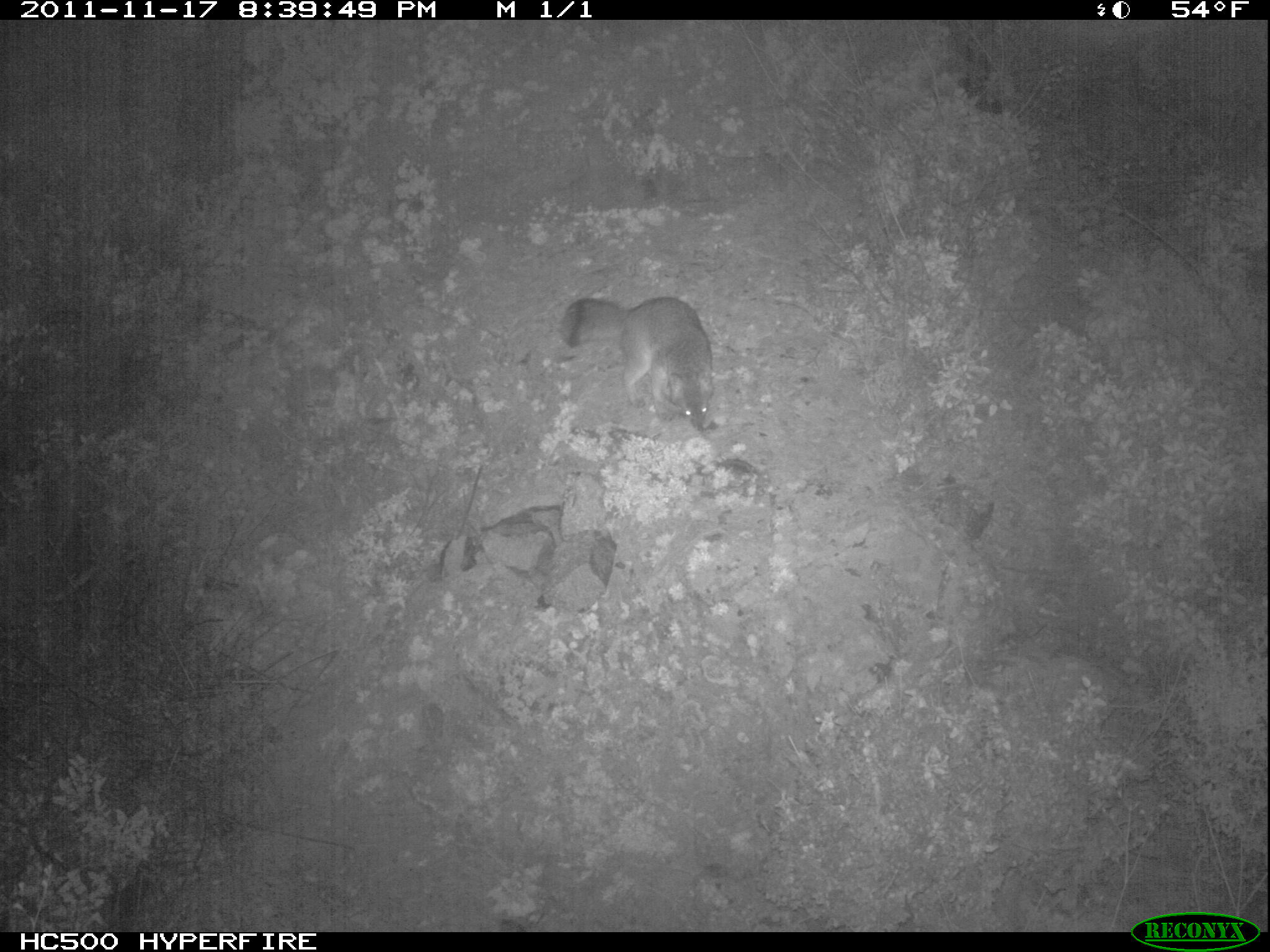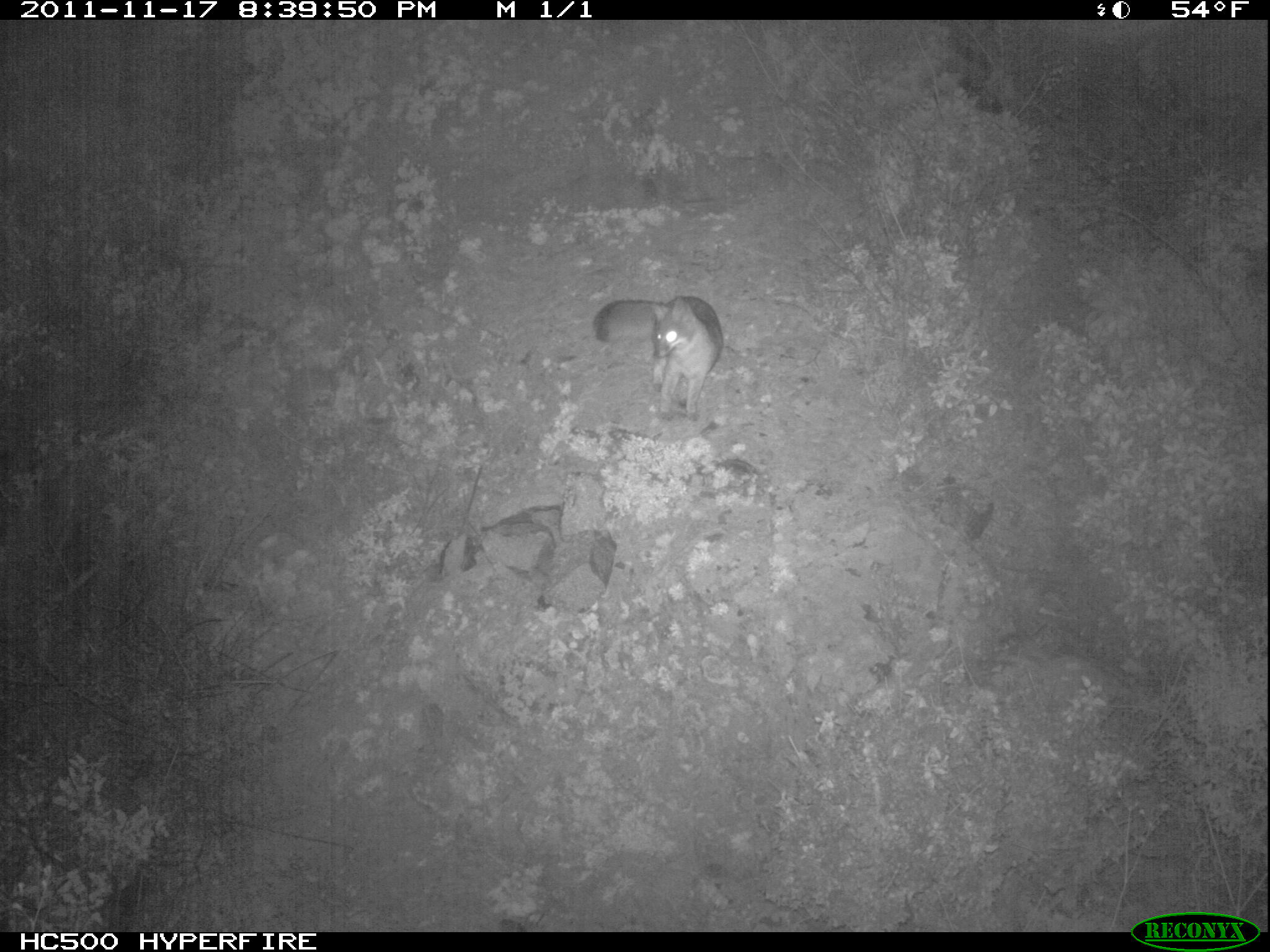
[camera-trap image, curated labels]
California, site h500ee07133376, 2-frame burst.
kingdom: Animalia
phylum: Chordata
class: Mammalia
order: Carnivora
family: Canidae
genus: Urocyon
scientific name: Urocyon littoralis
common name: island fox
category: fox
Fox (island fox) (Urocyon littoralis).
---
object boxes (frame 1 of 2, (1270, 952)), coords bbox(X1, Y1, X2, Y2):
fox: bbox(556, 296, 714, 430)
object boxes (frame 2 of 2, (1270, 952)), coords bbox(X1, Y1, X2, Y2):
fox: bbox(591, 294, 723, 423)